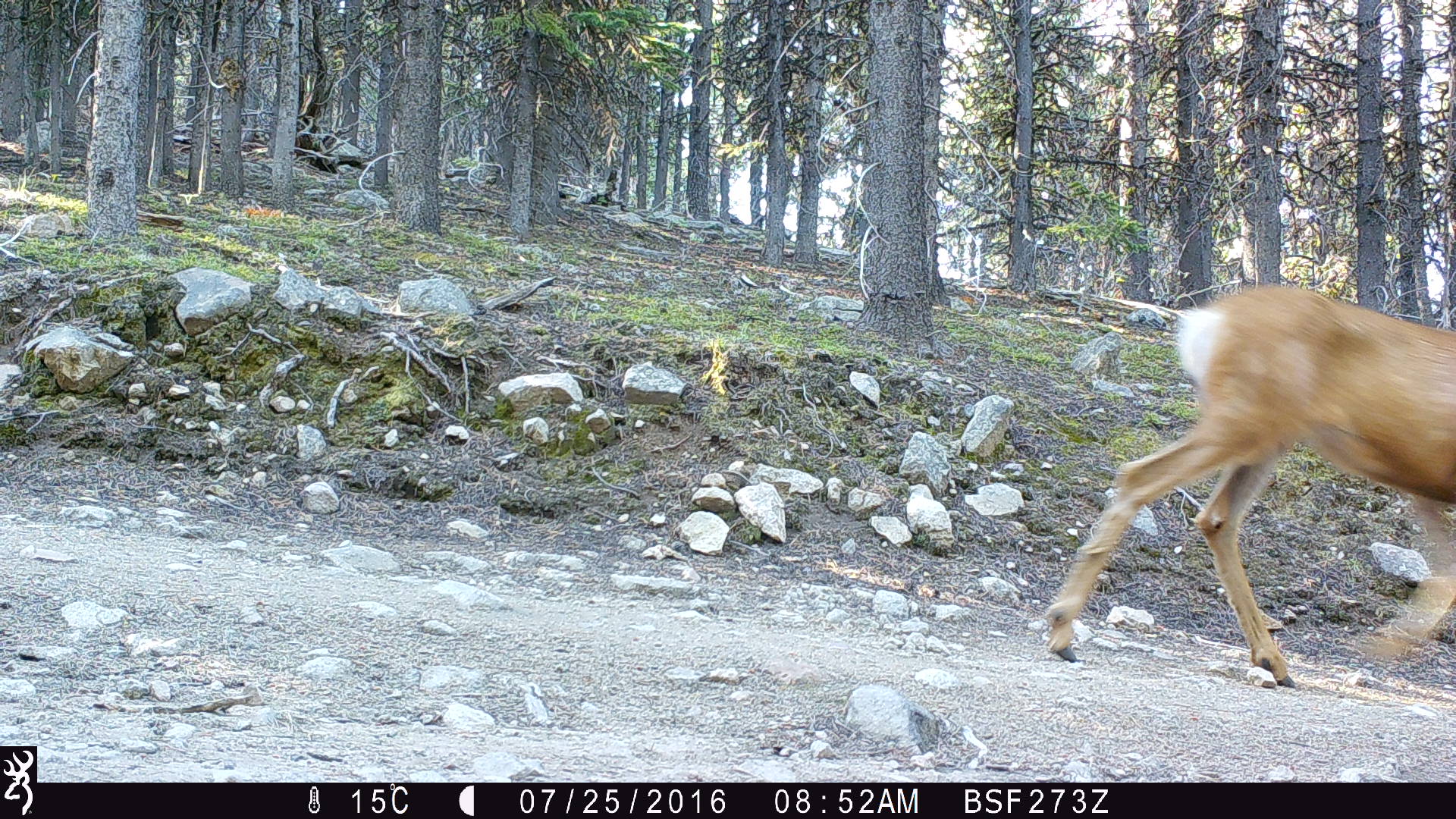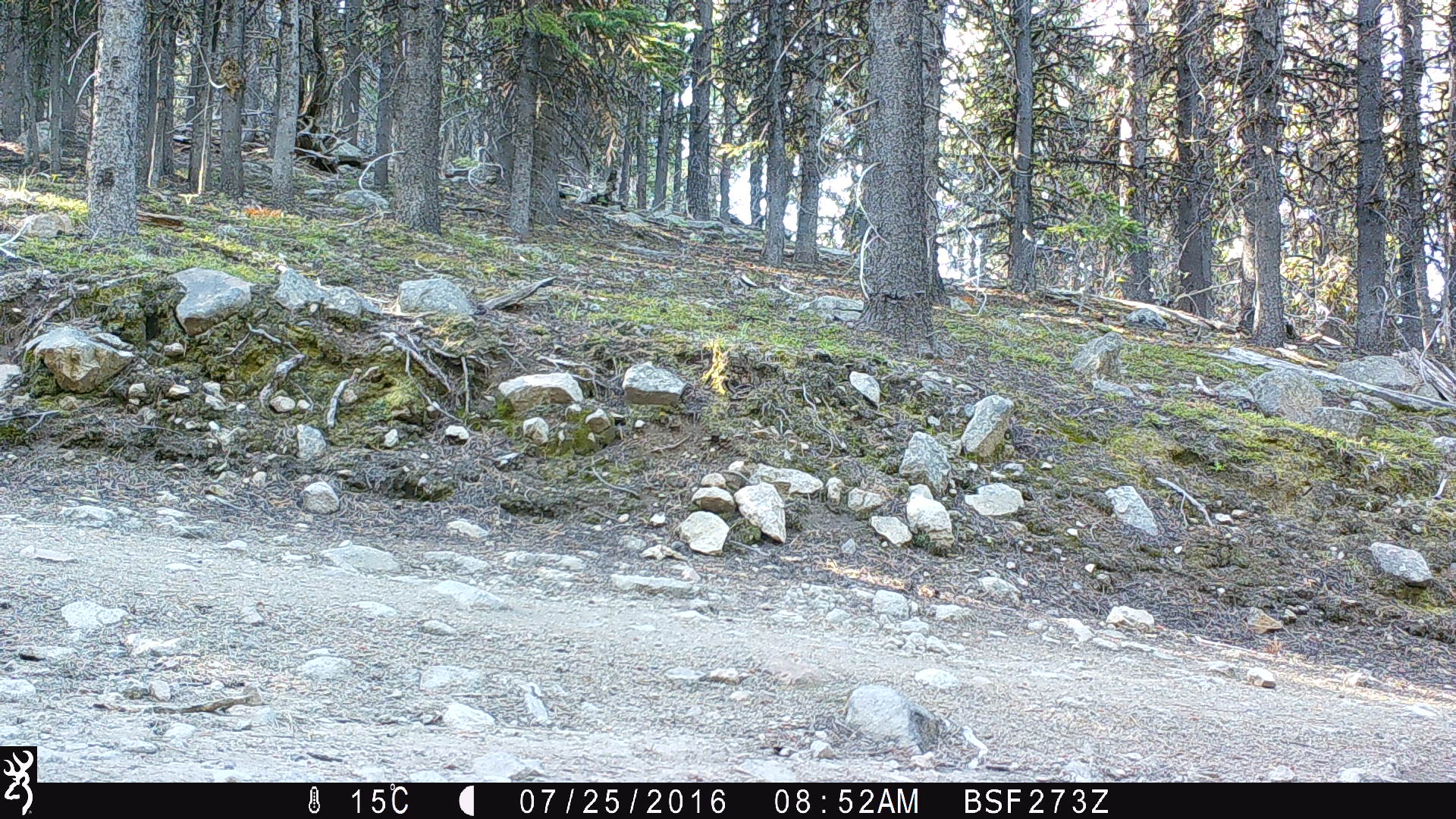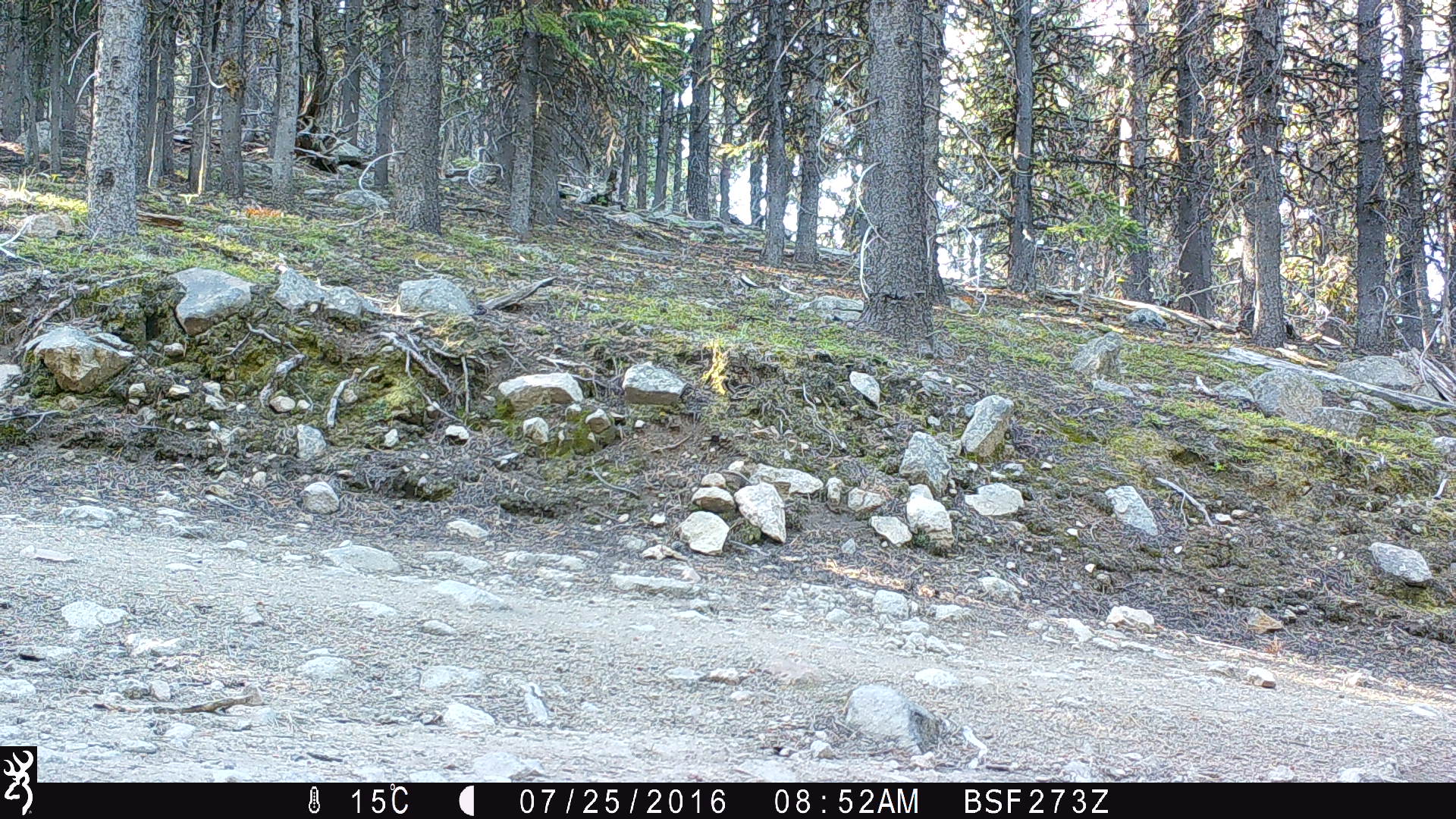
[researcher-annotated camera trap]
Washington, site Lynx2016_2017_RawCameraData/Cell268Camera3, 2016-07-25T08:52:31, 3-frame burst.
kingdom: Animalia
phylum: Chordata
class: Mammalia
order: Artiodactyla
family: Cervidae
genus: Odocoileus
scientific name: Odocoileus hemionus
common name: mule deer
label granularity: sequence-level